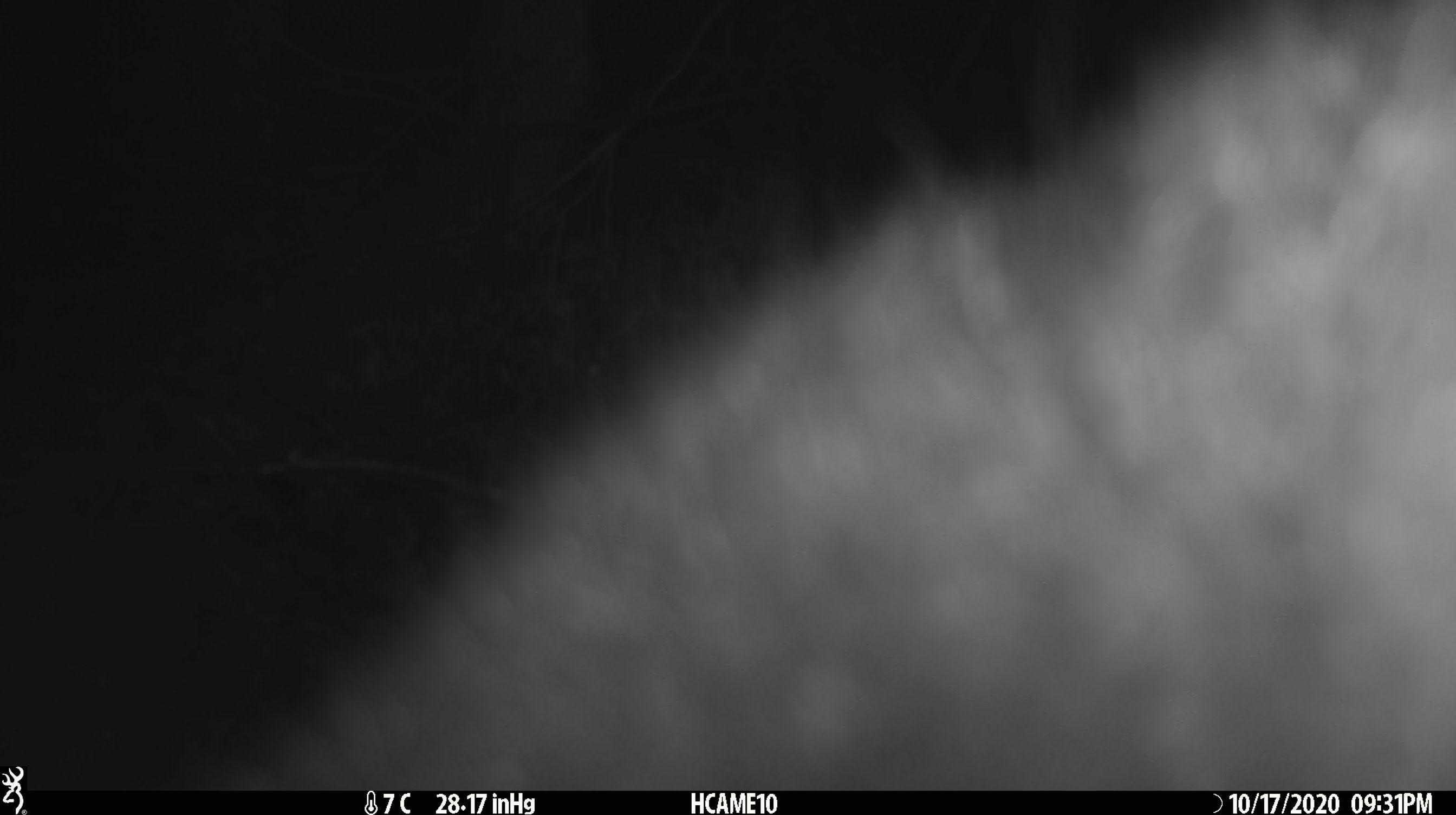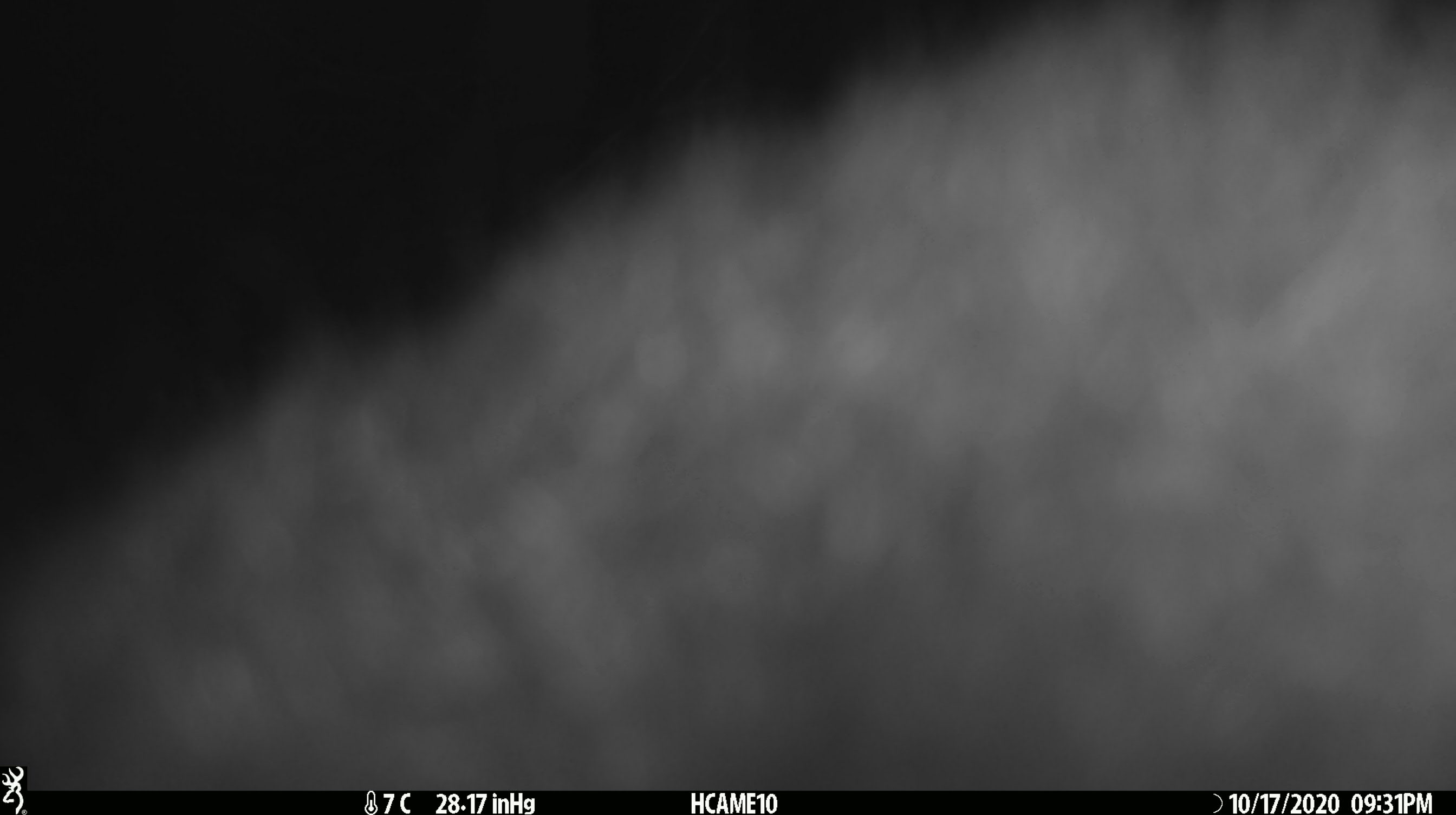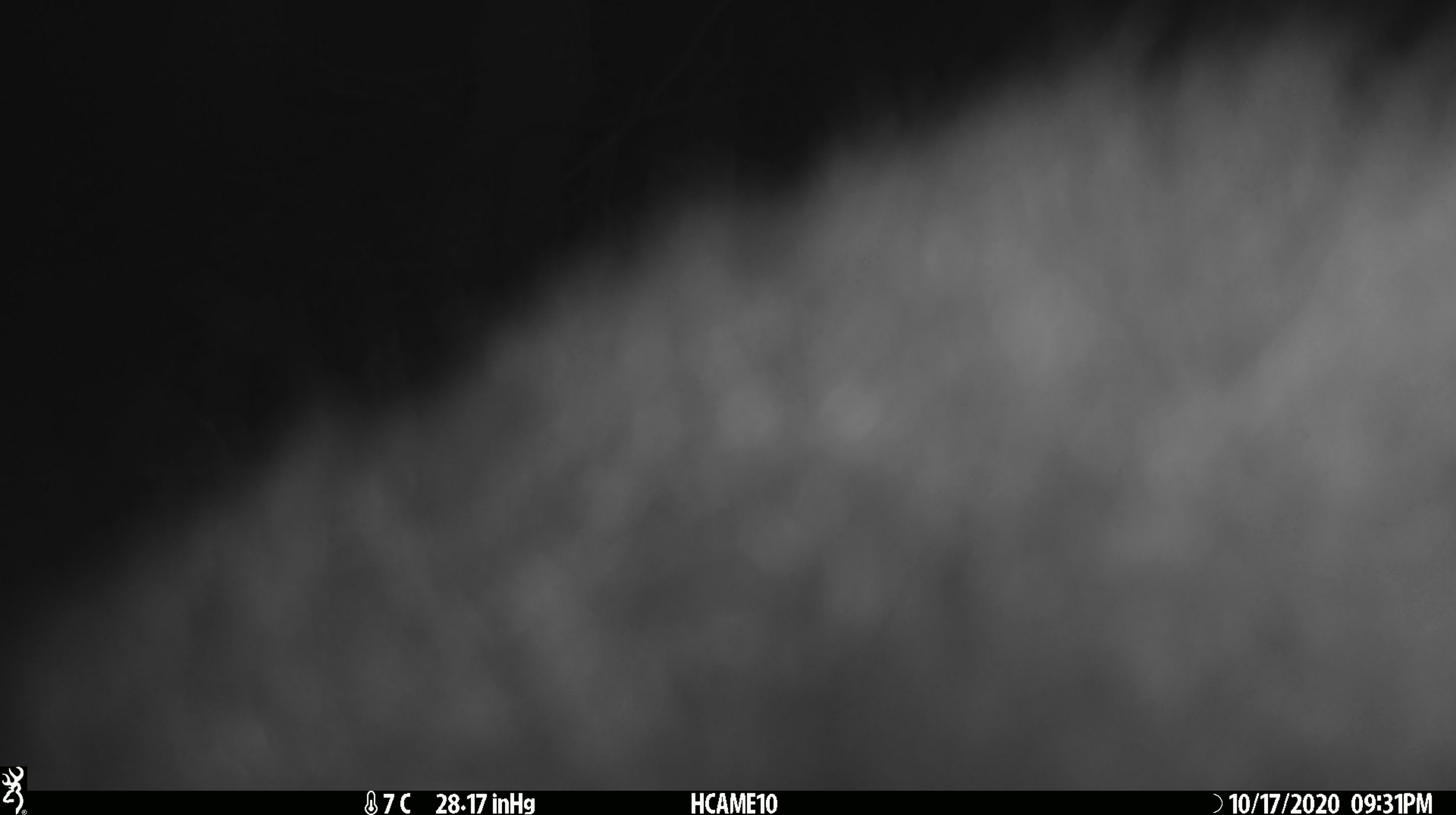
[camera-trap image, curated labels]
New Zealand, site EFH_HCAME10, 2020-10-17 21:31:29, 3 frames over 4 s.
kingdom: Animalia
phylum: Chordata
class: Mammalia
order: Diprotodontia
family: Phalangeridae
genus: Trichosurus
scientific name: Trichosurus vulpecula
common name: common brushtail possum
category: possum